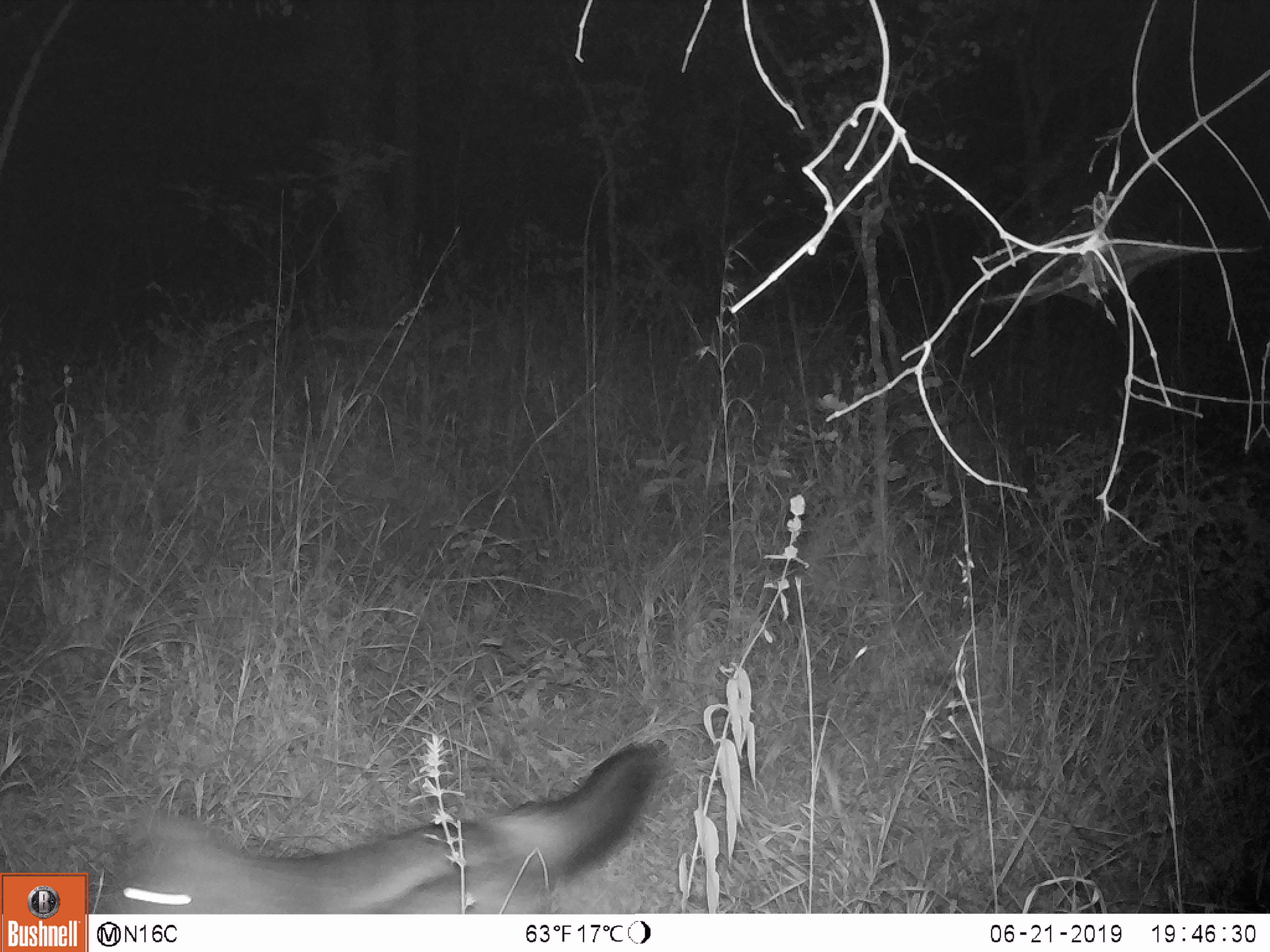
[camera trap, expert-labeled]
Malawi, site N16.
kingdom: Animalia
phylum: Chordata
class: Mammalia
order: Carnivora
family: Viverridae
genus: Civettictis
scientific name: Civettictis civetta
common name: african civet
African civet (Civettictis civetta), count 1.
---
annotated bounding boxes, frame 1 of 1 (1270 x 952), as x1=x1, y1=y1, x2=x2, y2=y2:
african civet: x1=103, y1=737, x2=673, y2=912